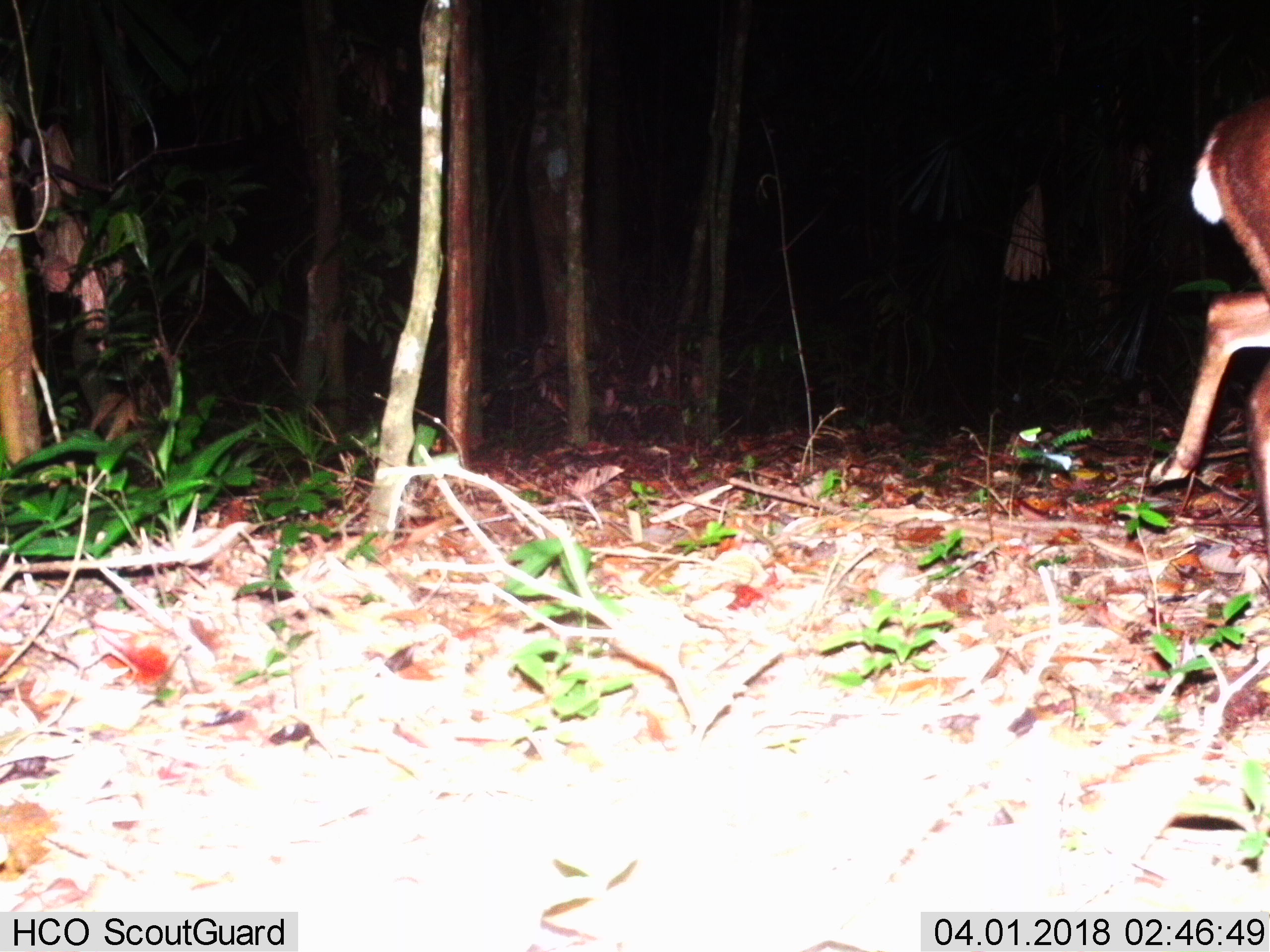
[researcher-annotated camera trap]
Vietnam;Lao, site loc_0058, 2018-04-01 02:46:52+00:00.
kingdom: Animalia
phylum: Chordata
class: Mammalia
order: Artiodactyla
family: Cervidae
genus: Muntiacus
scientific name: Muntiacus vuquangensis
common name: large-antlered muntjac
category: large antlered muntjac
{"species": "large antlered muntjac (large-antlered muntjac) (Muntiacus vuquangensis)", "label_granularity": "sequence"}